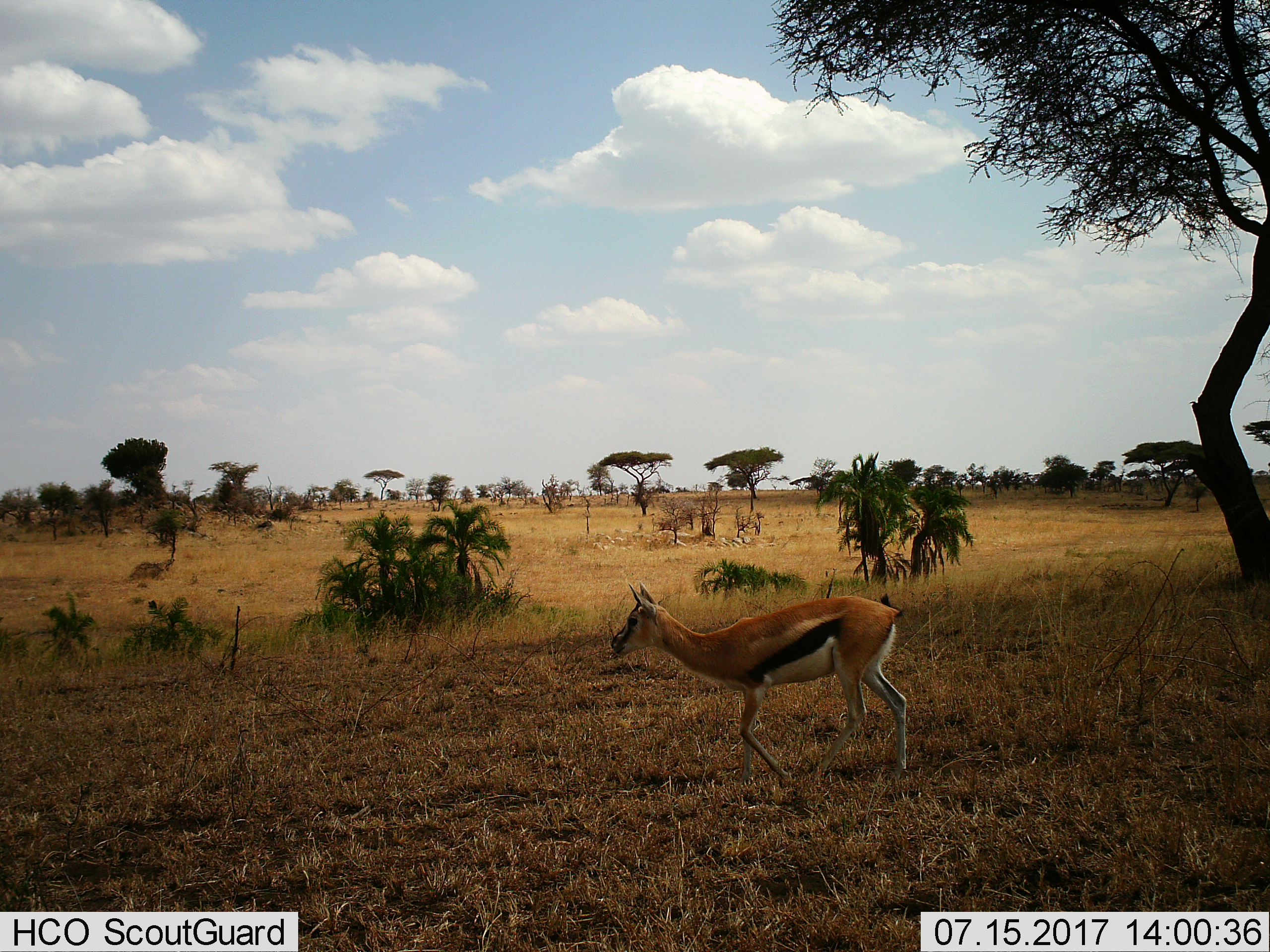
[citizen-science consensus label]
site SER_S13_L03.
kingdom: Animalia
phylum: Chordata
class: Mammalia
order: Artiodactyla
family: Bovidae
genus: Eudorcas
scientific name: Eudorcas thomsonii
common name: thomson's gazelle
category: gazellethomsons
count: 1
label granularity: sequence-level